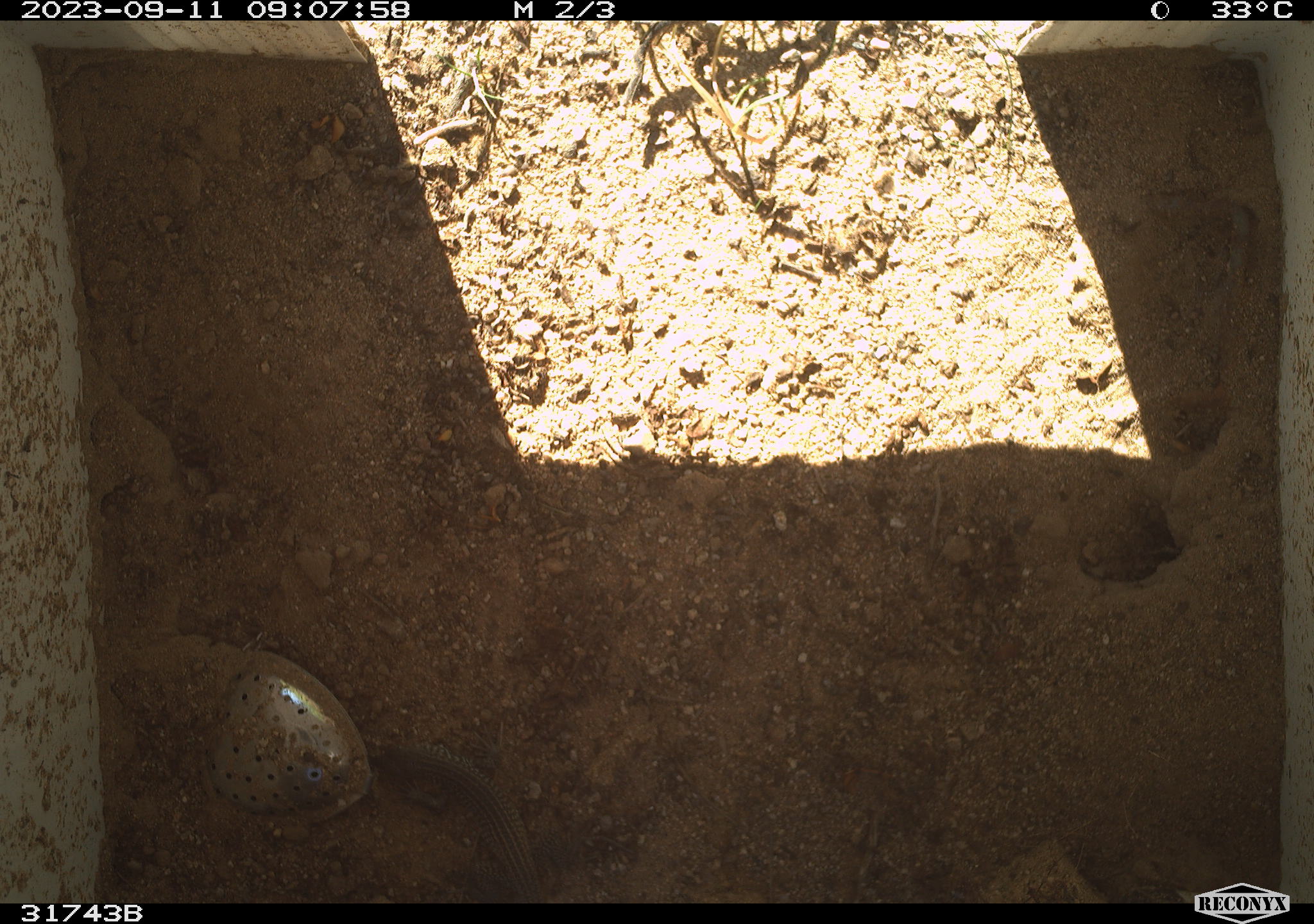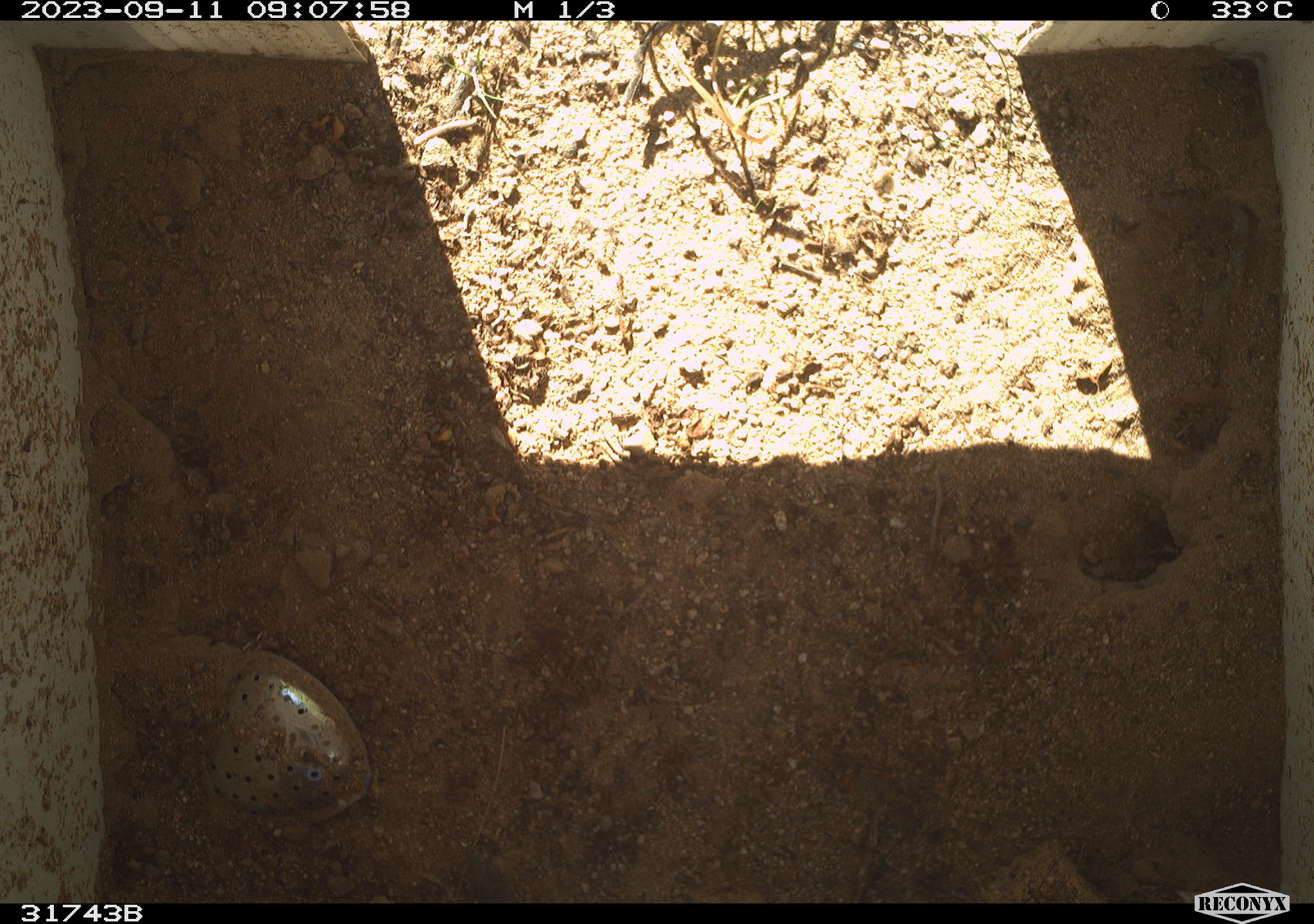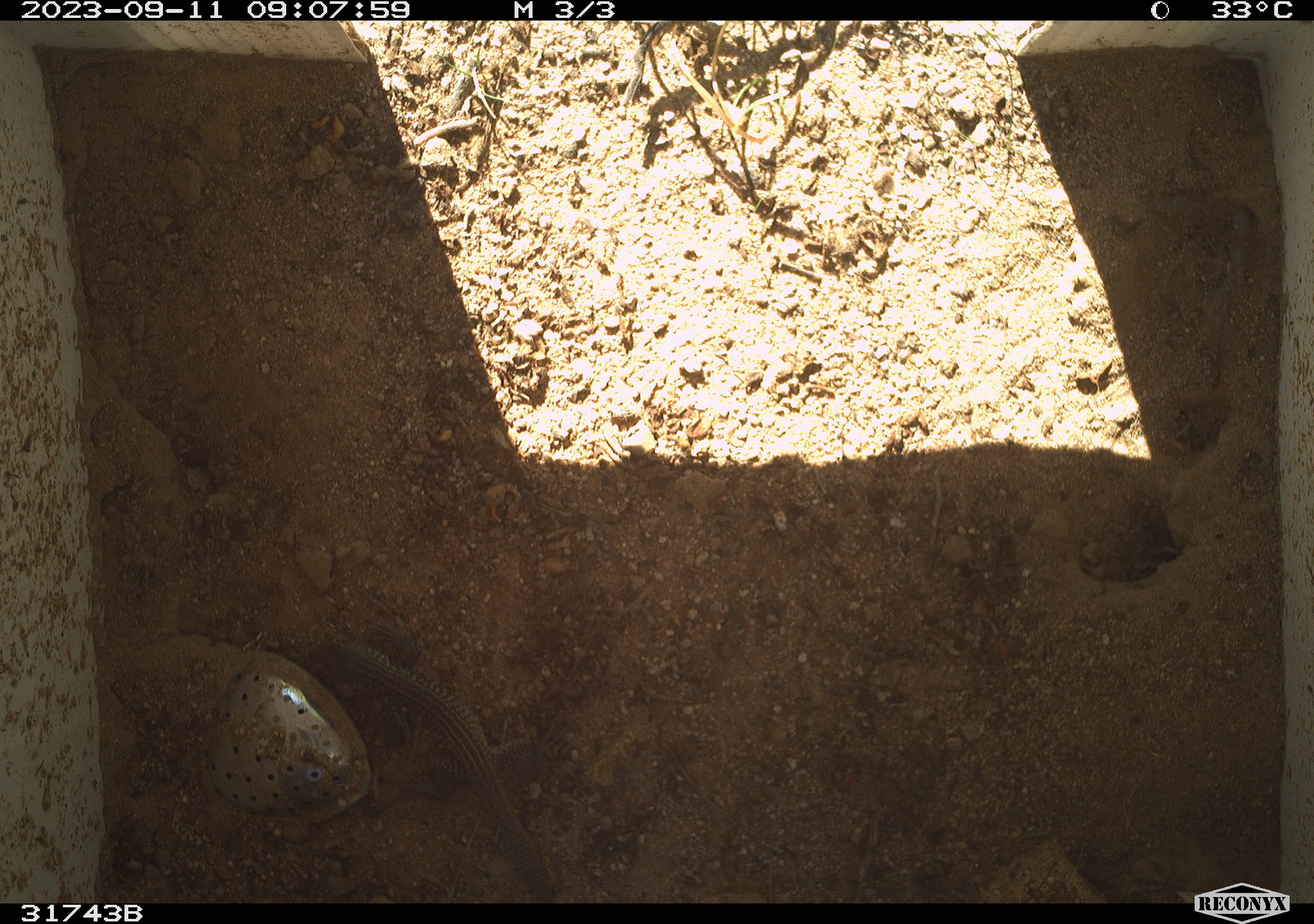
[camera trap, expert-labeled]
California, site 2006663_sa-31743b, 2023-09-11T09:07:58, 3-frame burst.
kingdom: Animalia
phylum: Chordata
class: Reptilia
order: Squamata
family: Teiidae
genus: Aspidoscelis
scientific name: Aspidoscelis tigris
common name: western whiptail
Western whiptail (Aspidoscelis tigris).